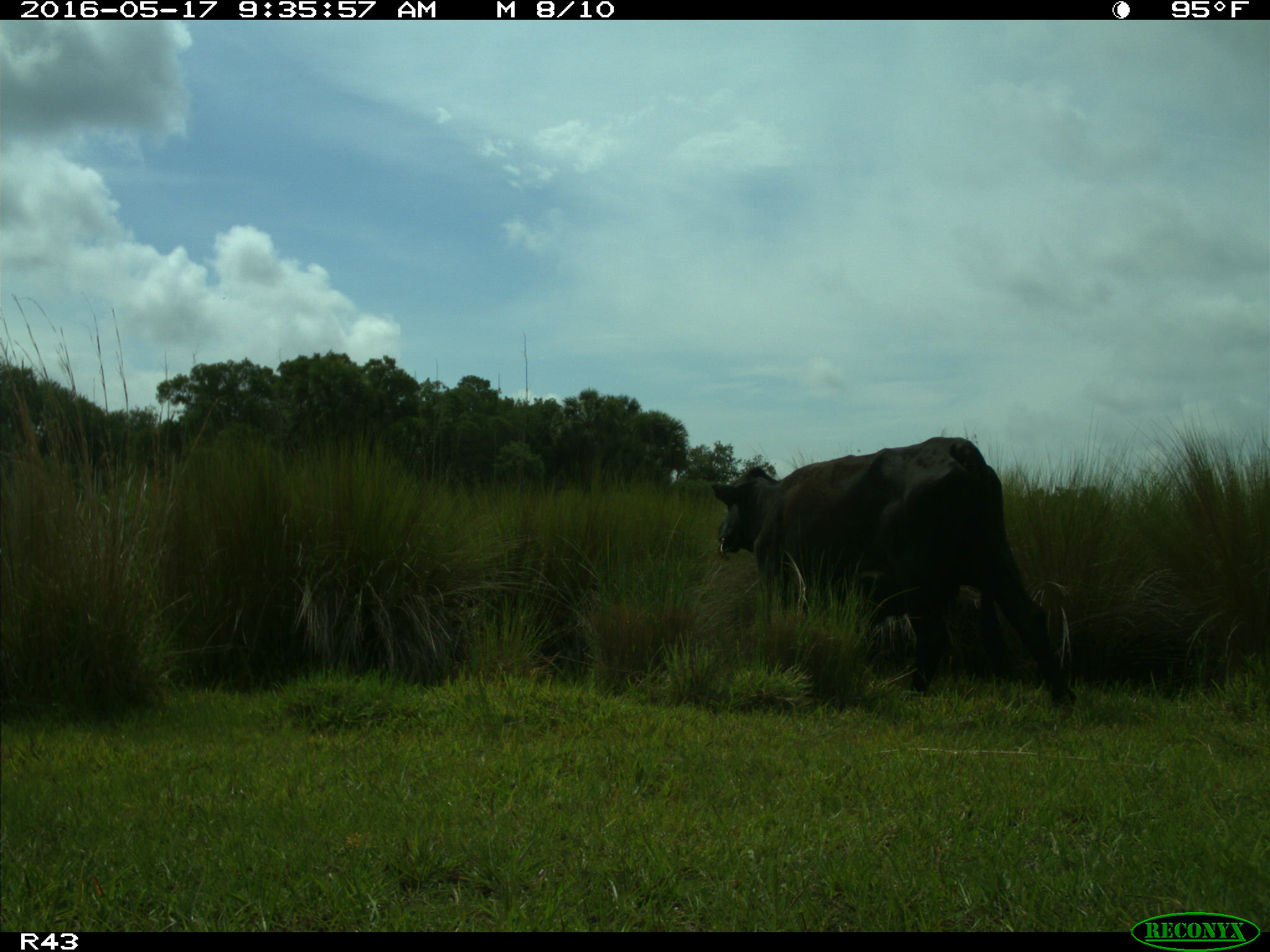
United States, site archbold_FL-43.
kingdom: Animalia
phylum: Chordata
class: Mammalia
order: Artiodactyla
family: Bovidae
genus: Bos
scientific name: Bos taurus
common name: domestic cow